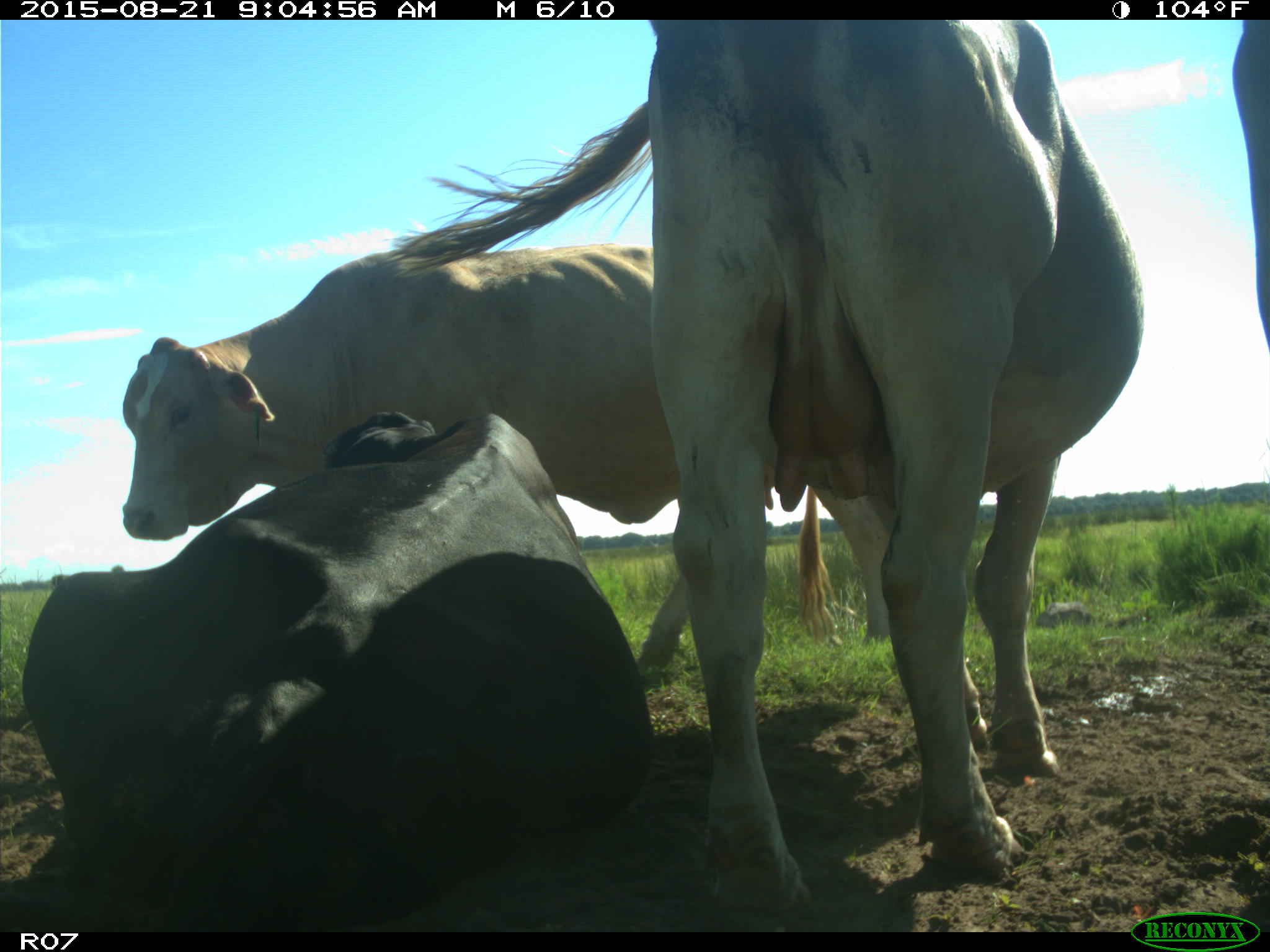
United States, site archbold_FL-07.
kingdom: Animalia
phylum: Chordata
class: Mammalia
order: Artiodactyla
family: Bovidae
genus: Bos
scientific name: Bos taurus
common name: domestic cow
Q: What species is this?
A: Bos taurus (domestic cow).